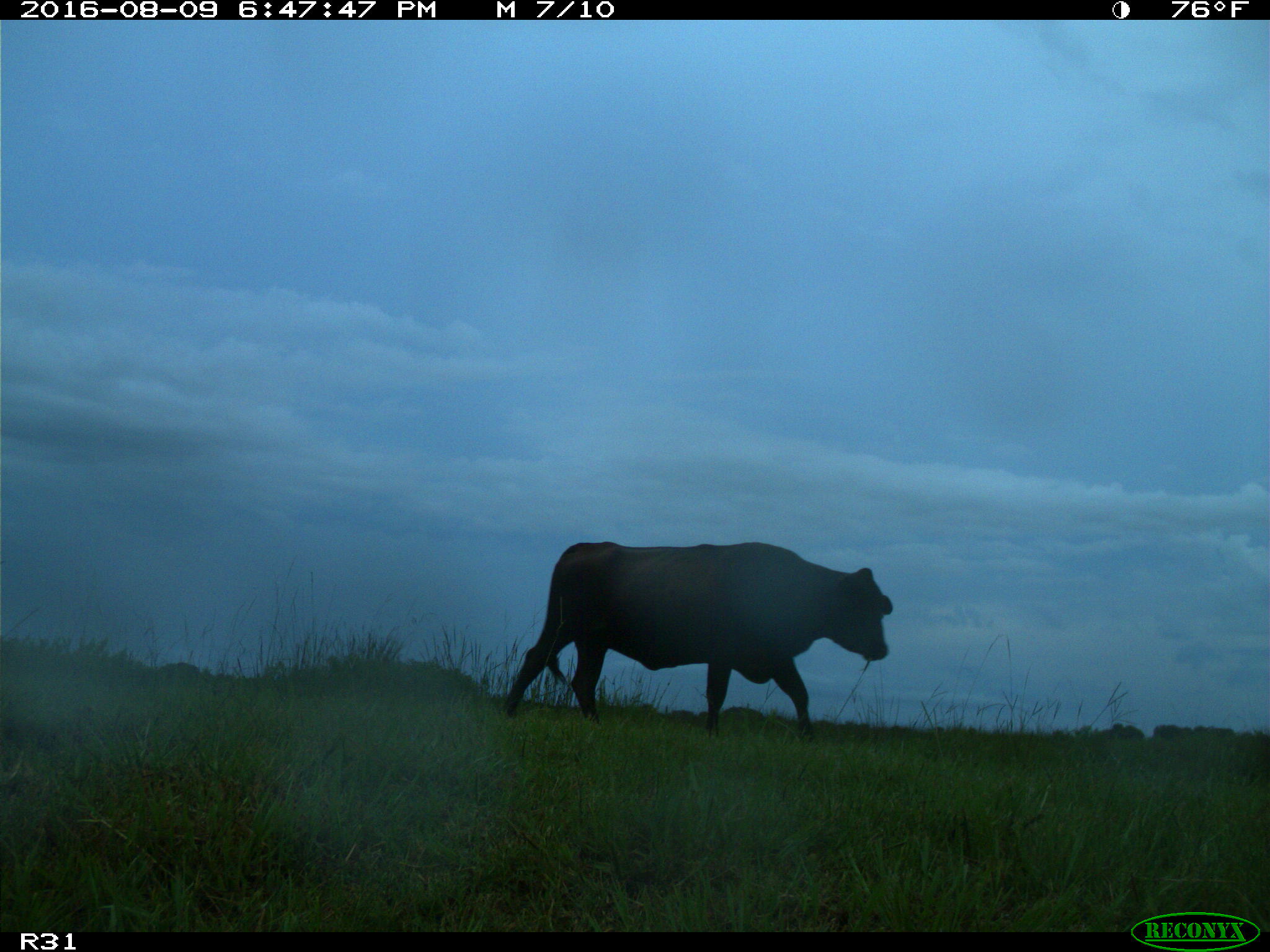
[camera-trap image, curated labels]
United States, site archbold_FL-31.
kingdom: Animalia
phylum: Chordata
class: Mammalia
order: Artiodactyla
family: Bovidae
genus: Bos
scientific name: Bos taurus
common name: domestic cow